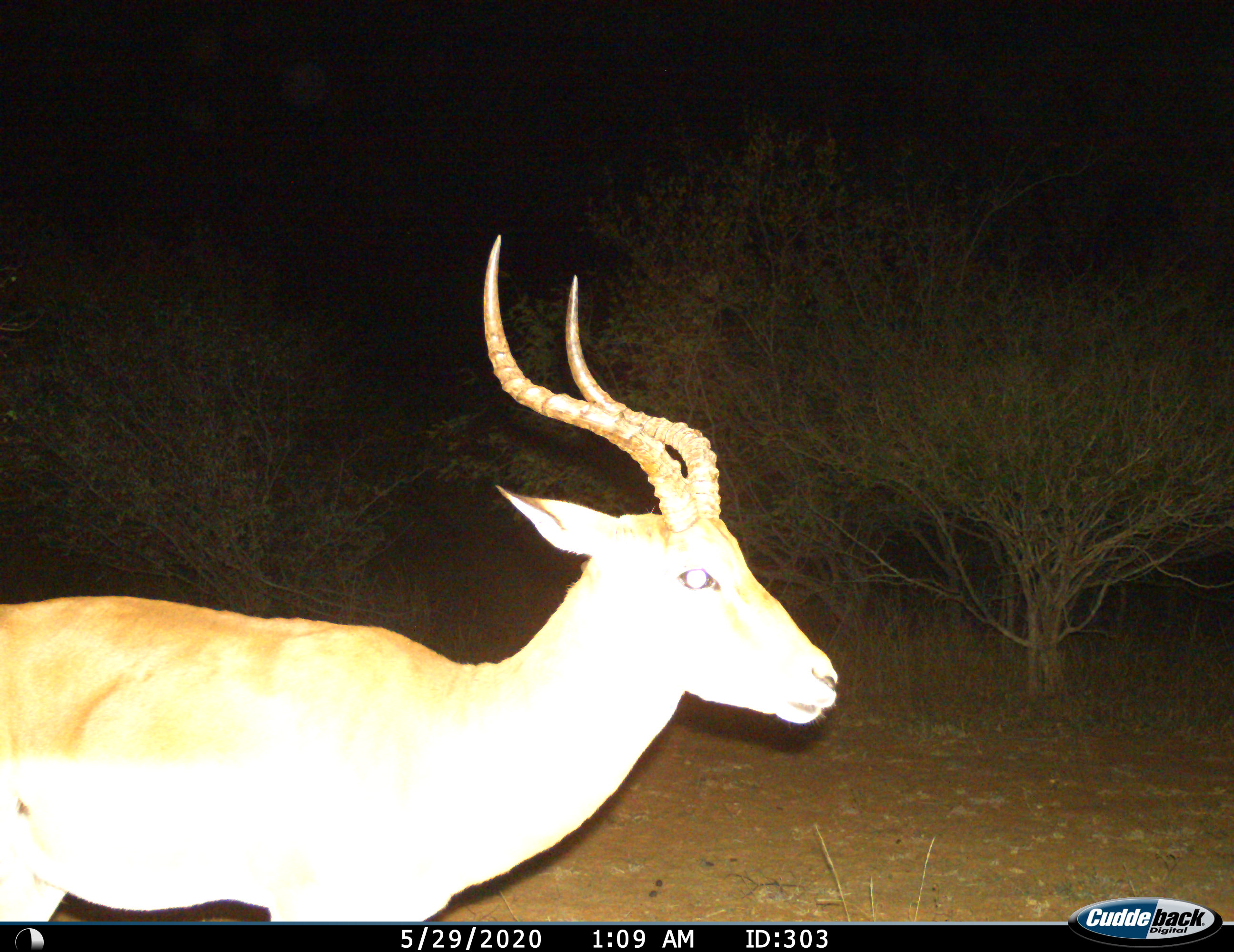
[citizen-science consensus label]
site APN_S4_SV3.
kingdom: Animalia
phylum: Chordata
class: Mammalia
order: Artiodactyla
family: Bovidae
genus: Aepyceros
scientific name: Aepyceros melampus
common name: impala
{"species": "impala (Aepyceros melampus)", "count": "1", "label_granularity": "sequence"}